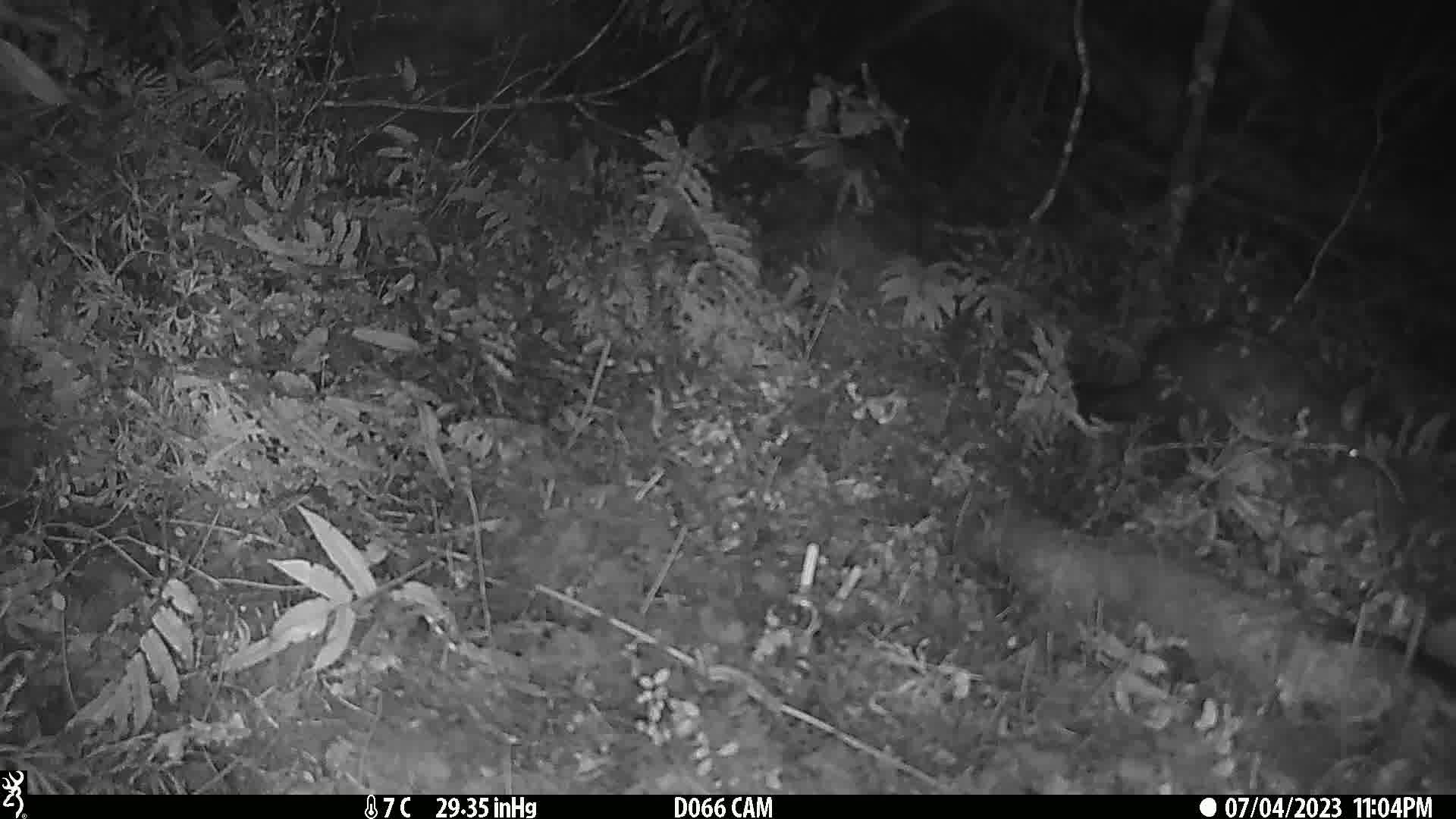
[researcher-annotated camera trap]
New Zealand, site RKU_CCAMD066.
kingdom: Animalia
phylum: Chordata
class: Mammalia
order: Diprotodontia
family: Phalangeridae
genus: Trichosurus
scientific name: Trichosurus vulpecula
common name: common brushtail possum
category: possum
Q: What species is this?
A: Possum (common brushtail possum) (Trichosurus vulpecula).